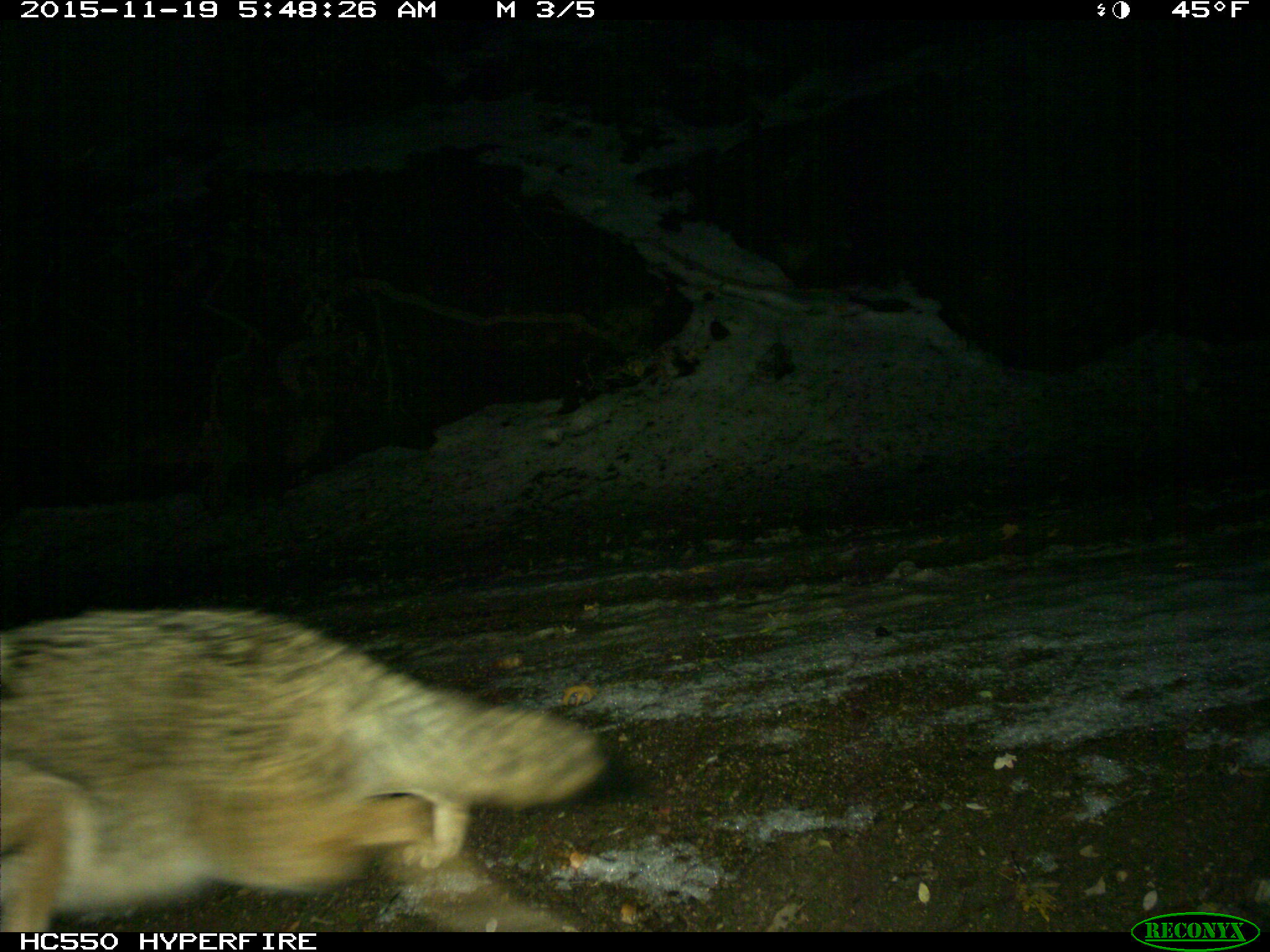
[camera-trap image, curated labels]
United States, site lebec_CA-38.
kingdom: Animalia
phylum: Chordata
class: Mammalia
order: Carnivora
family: Canidae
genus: Canis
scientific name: Canis latrans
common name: coyote